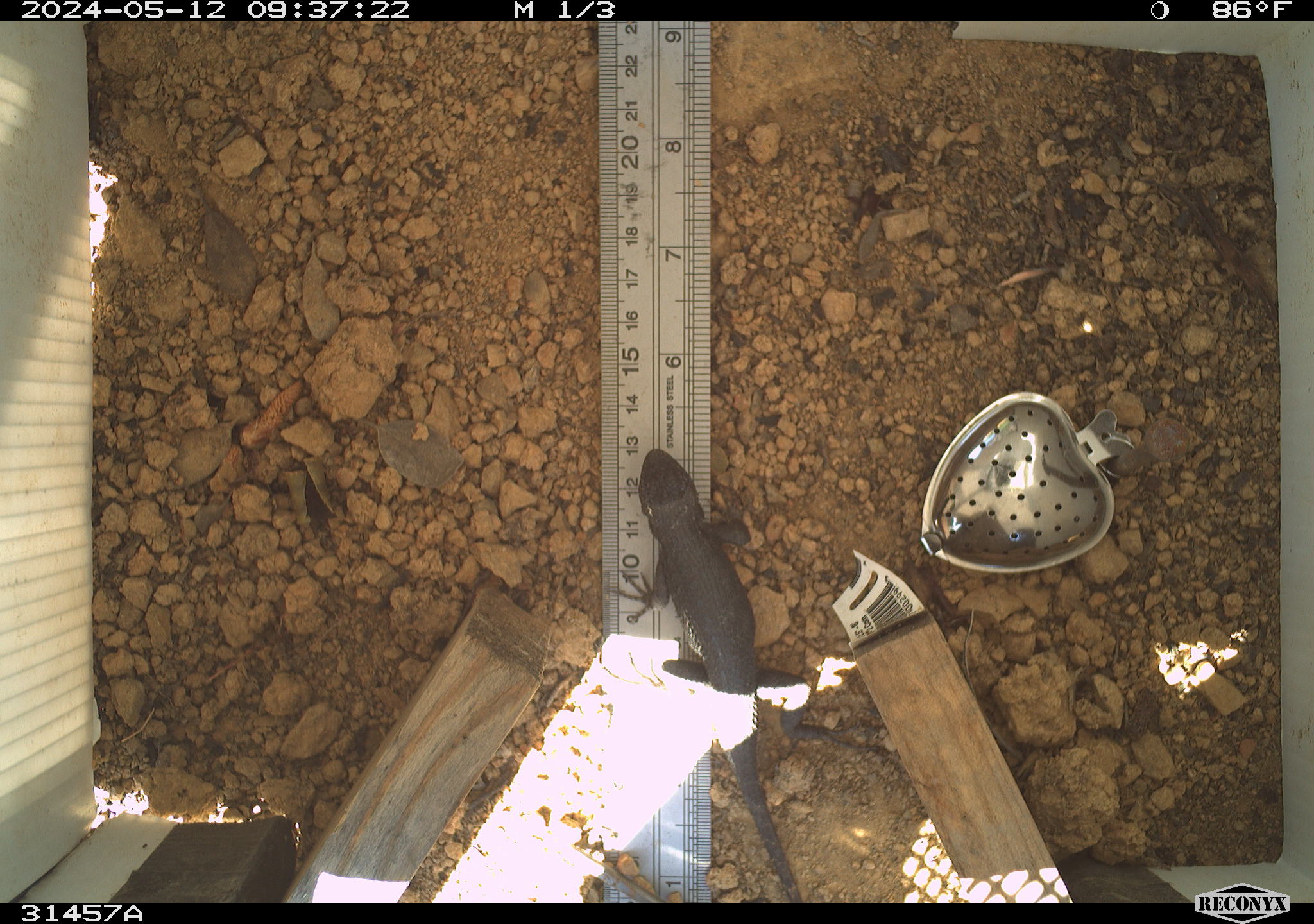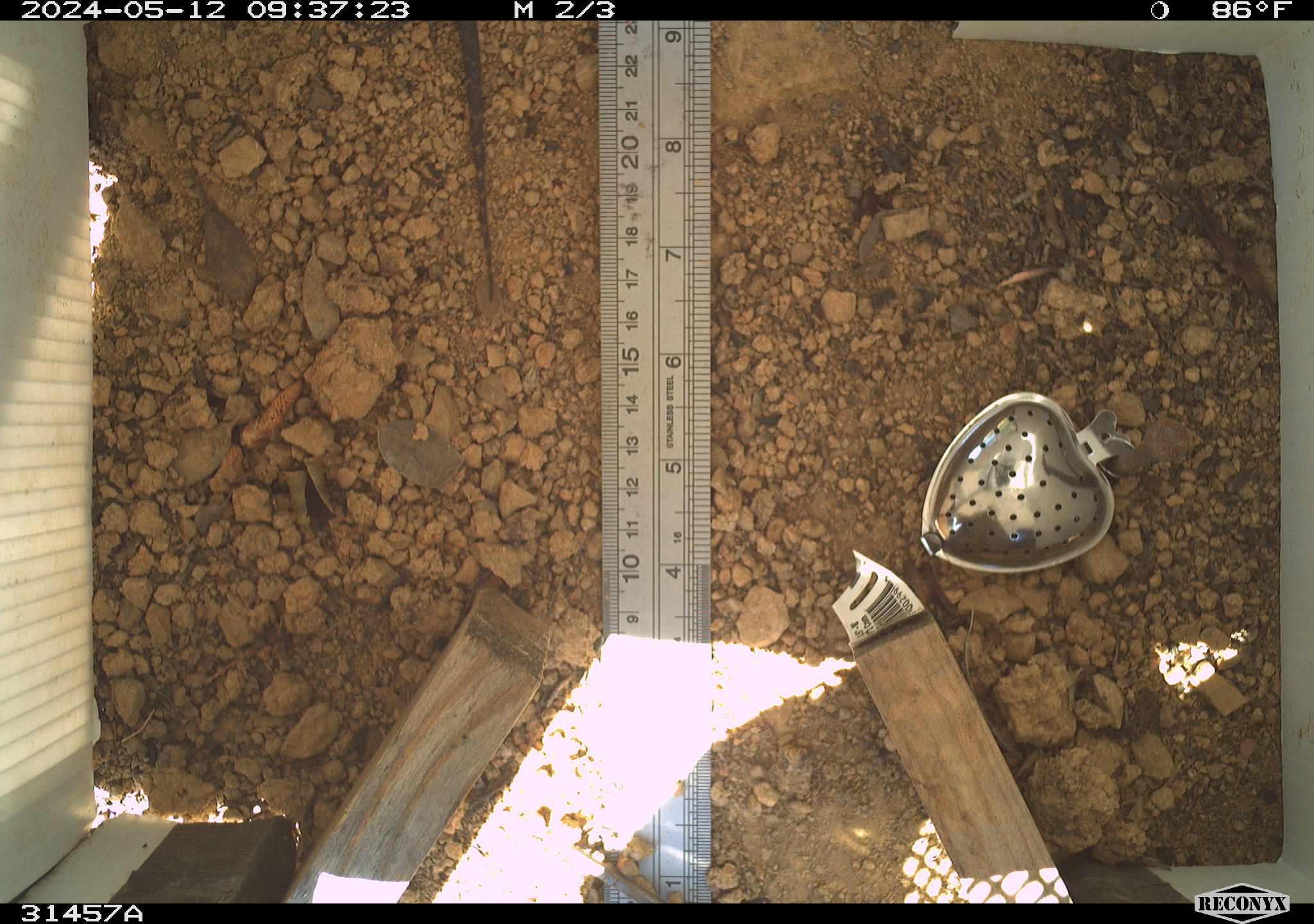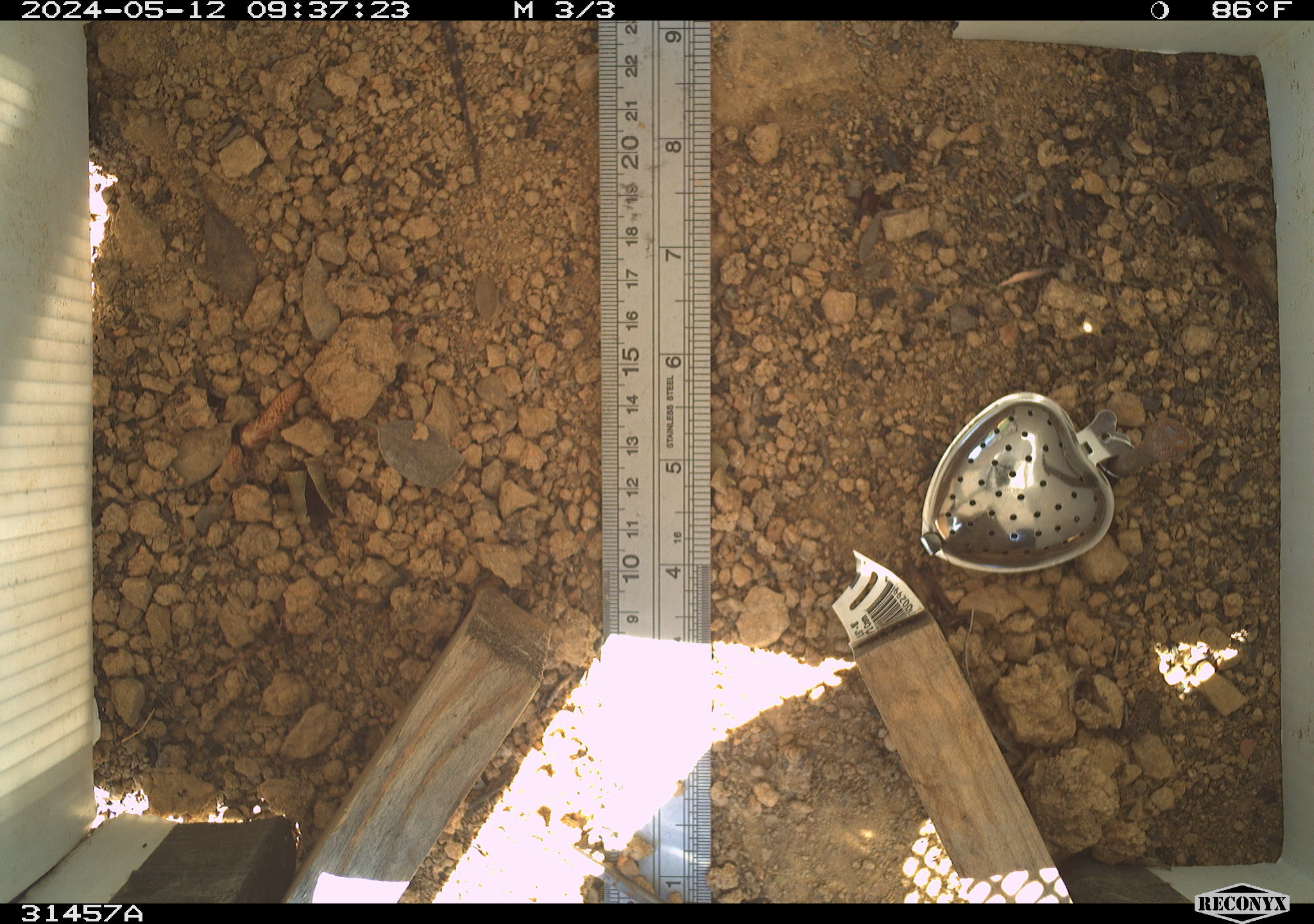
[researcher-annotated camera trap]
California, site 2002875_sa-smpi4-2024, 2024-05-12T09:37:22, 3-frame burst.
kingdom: Animalia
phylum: Chordata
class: Reptilia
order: Squamata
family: Phrynosomatidae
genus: Sceloporus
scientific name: Sceloporus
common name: spiny lizards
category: sceloporus species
Sceloporus species (spiny lizards) (Sceloporus).